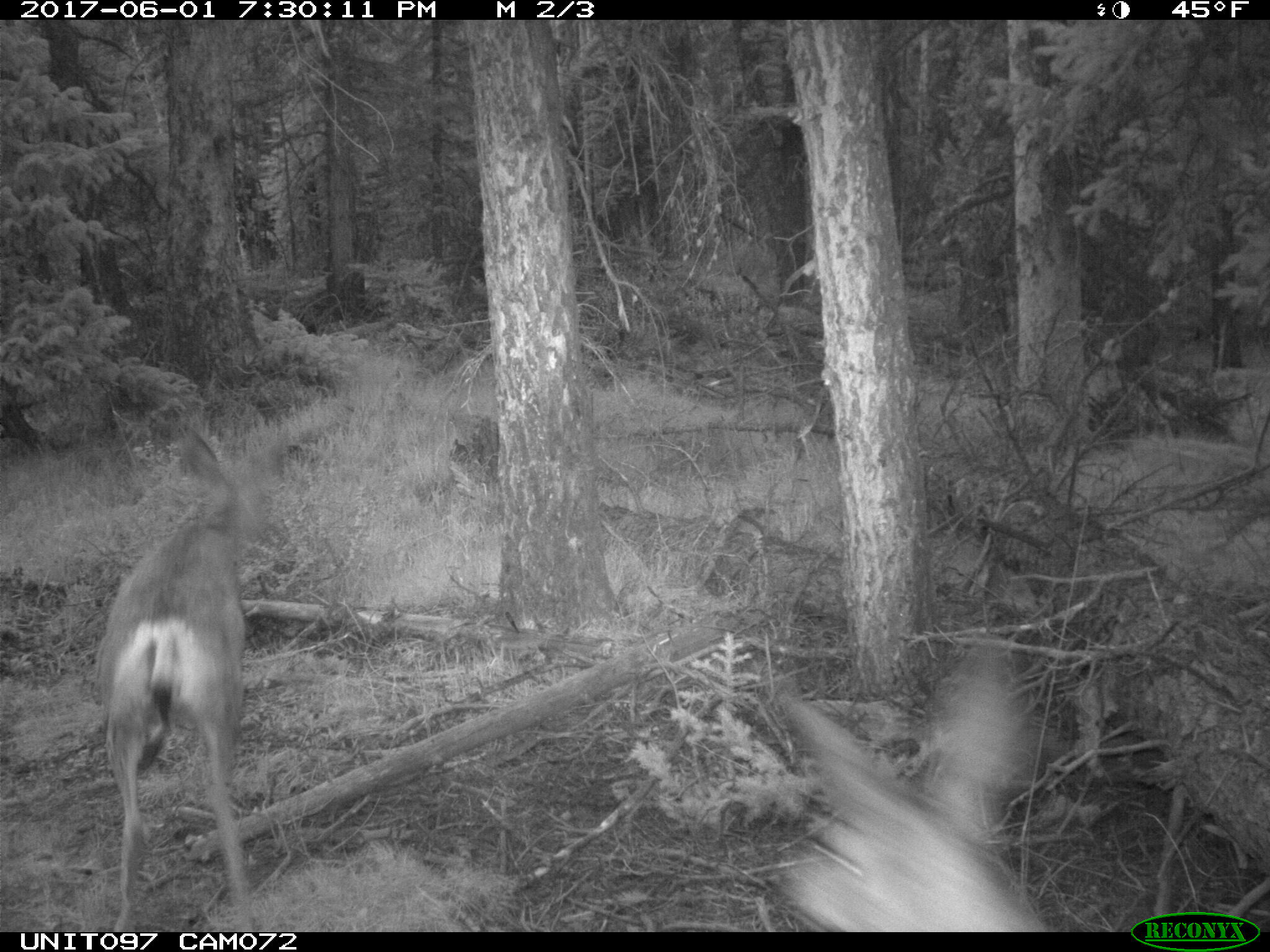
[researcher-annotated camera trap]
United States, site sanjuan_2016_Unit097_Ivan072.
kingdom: Animalia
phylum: Chordata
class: Mammalia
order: Artiodactyla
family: Cervidae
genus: Odocoileus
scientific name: Odocoileus hemionus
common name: mule deer